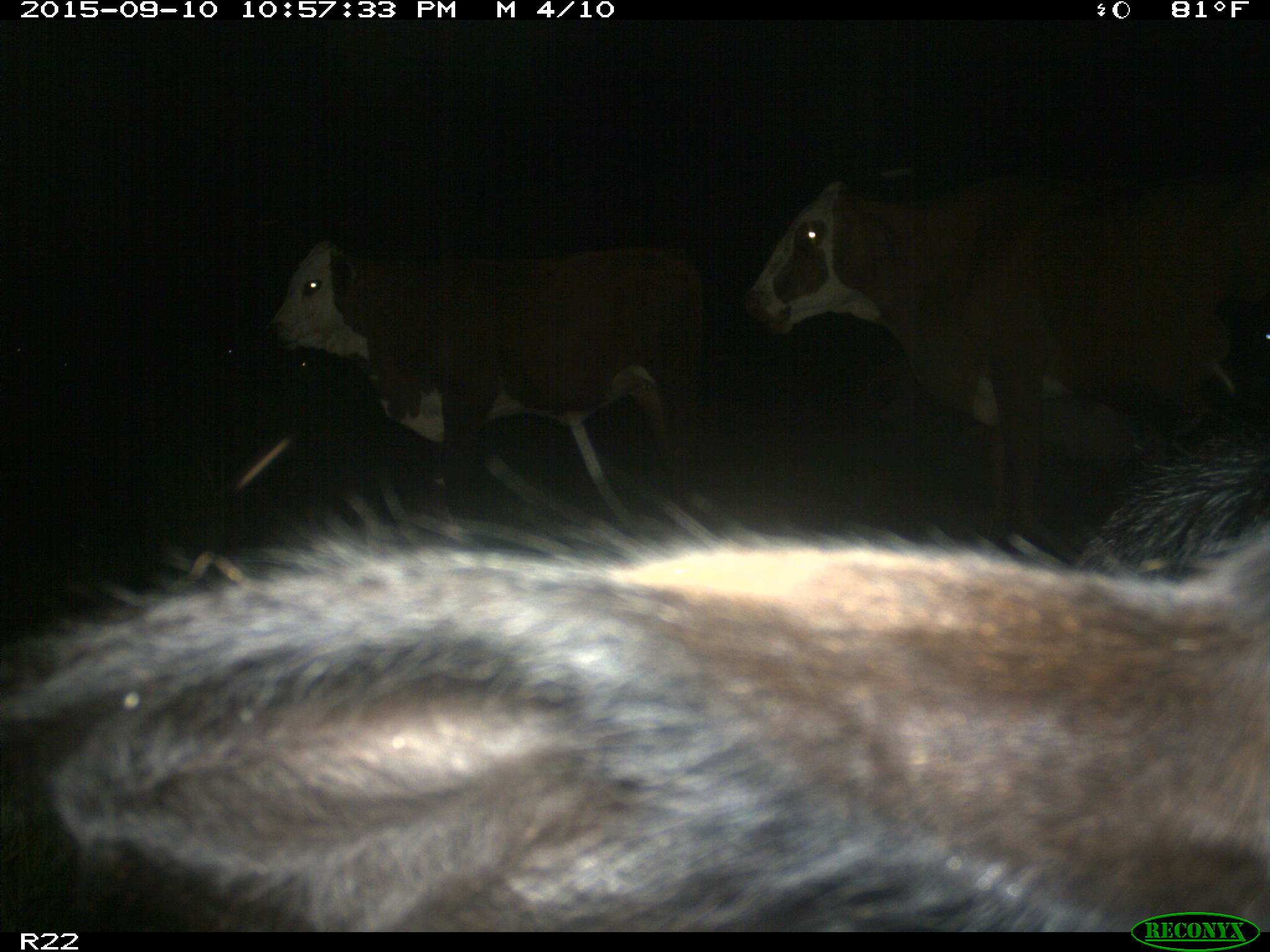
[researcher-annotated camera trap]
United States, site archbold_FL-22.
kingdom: Animalia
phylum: Chordata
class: Mammalia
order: Artiodactyla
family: Bovidae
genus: Bos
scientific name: Bos taurus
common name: domestic cow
Bos taurus (domestic cow).